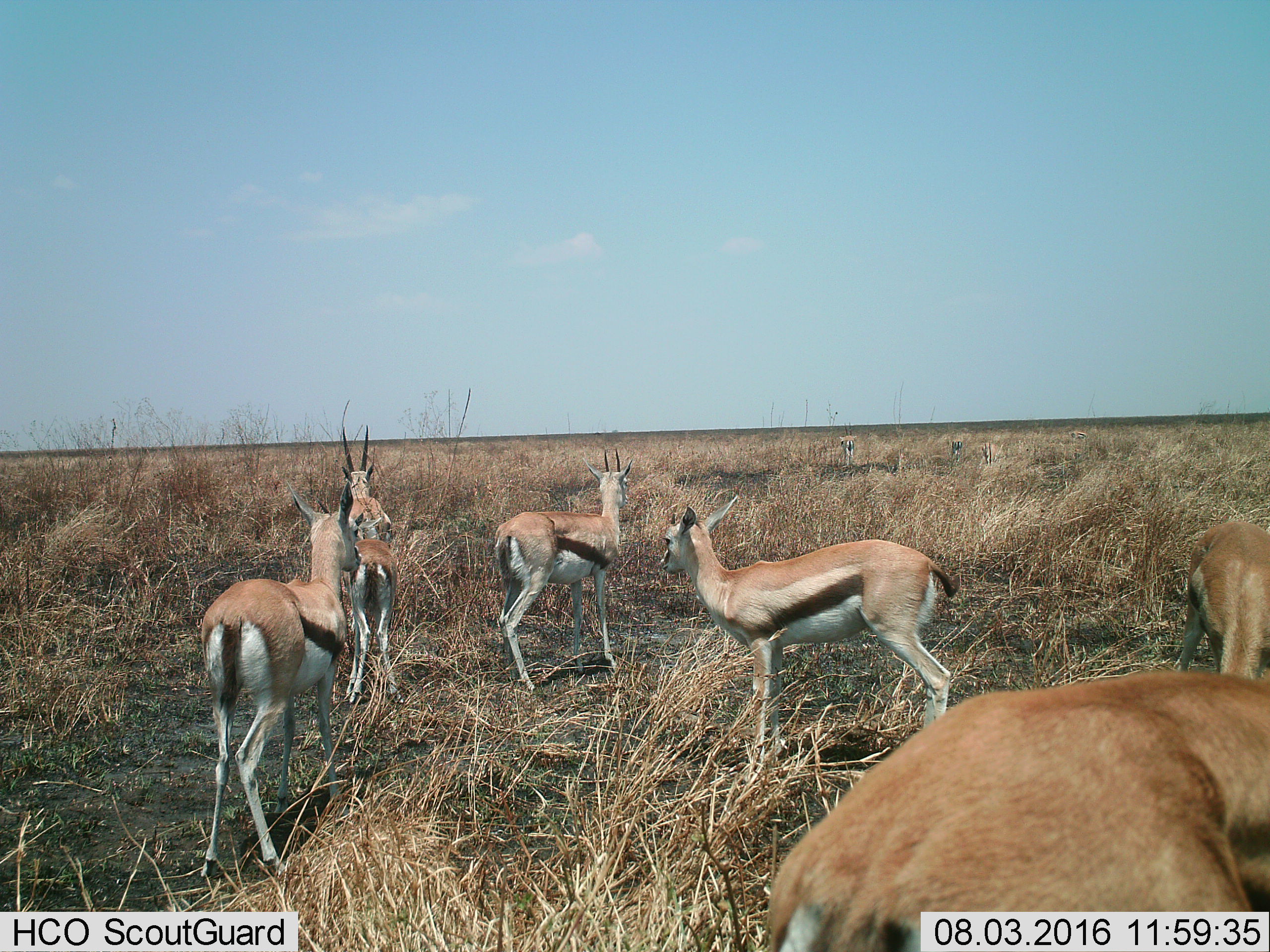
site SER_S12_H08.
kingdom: Animalia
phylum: Chordata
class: Mammalia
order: Artiodactyla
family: Bovidae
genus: Eudorcas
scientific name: Eudorcas thomsonii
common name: thomson's gazelle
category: gazellethomsons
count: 11-50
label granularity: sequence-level